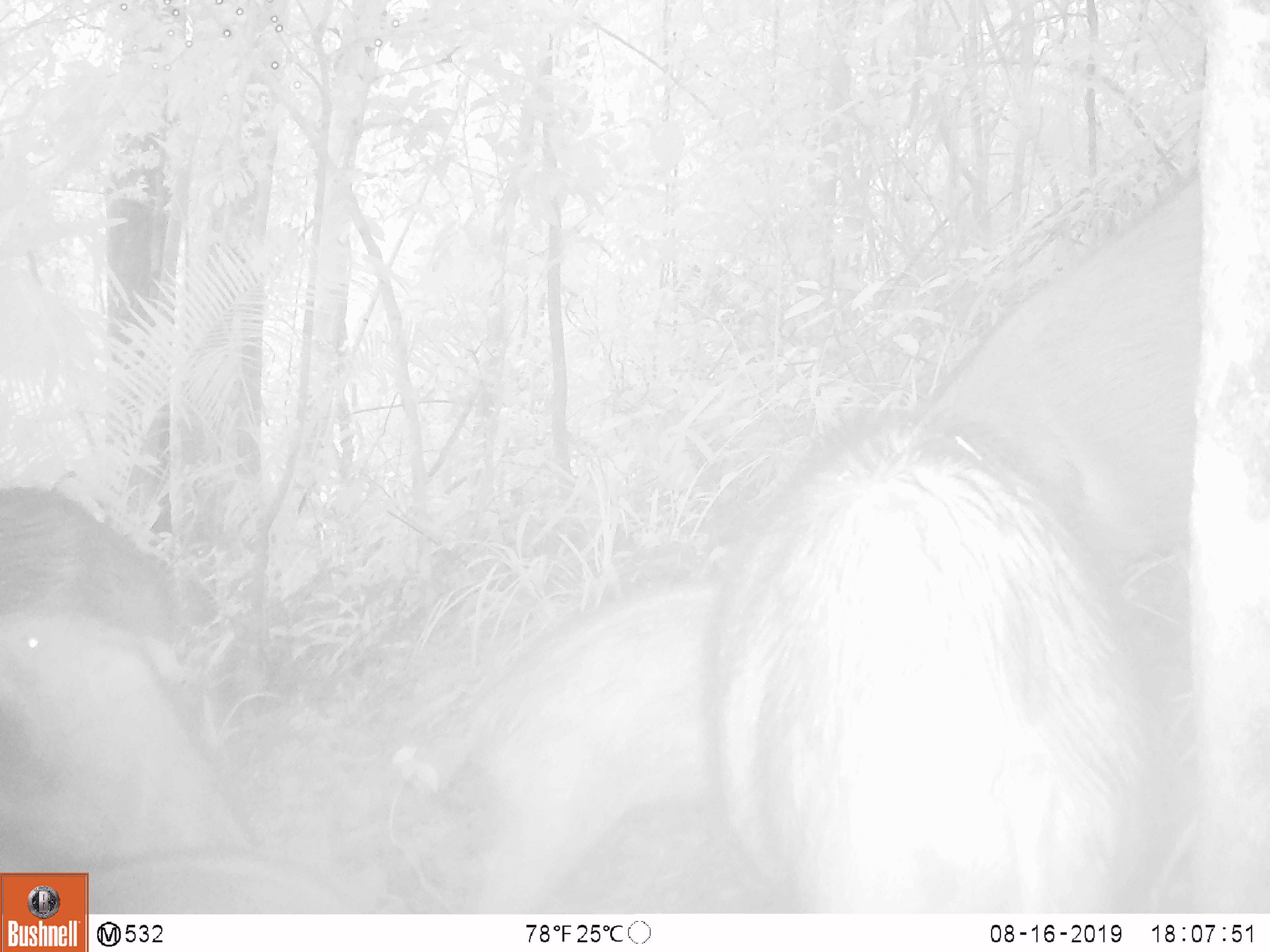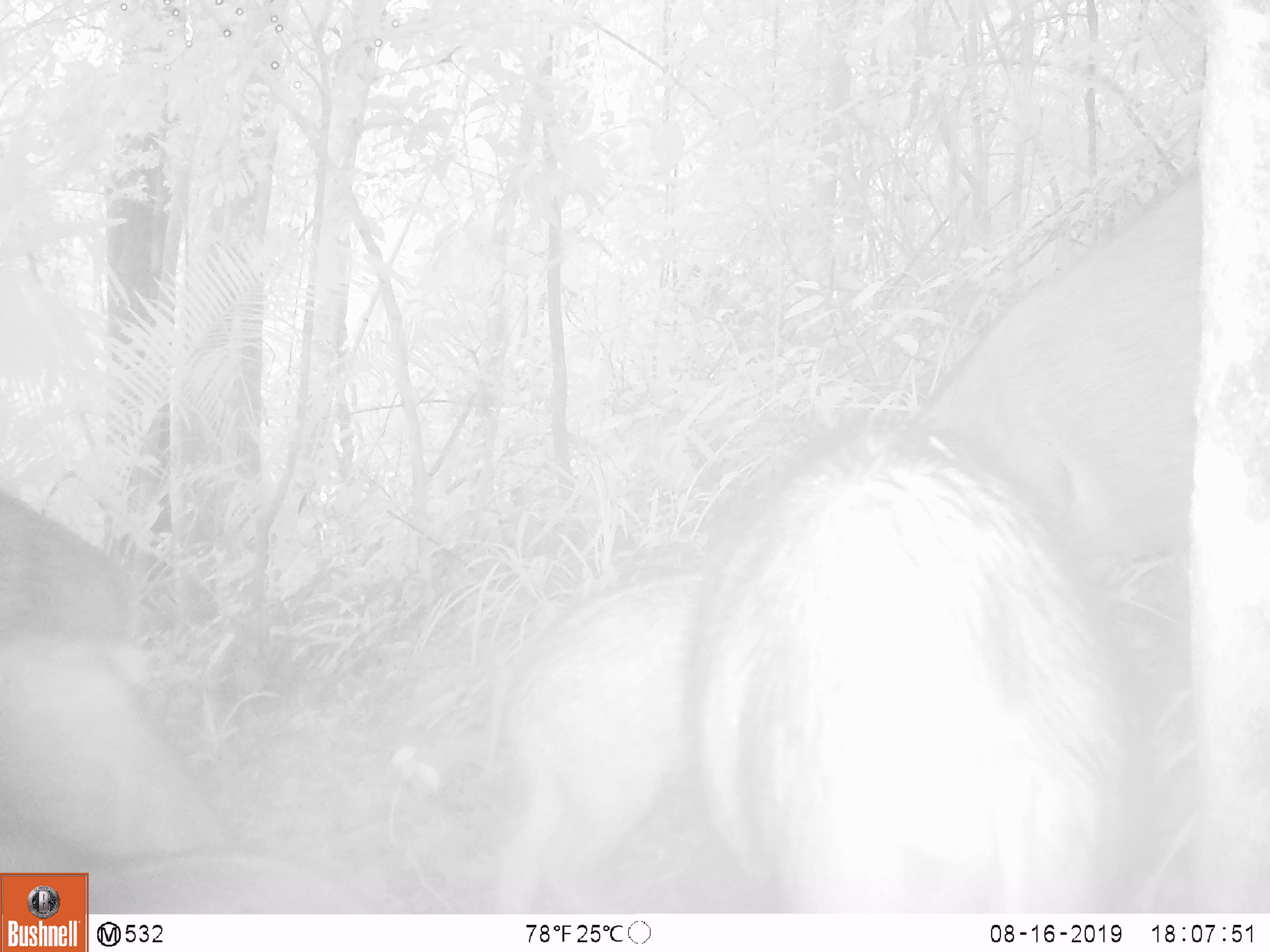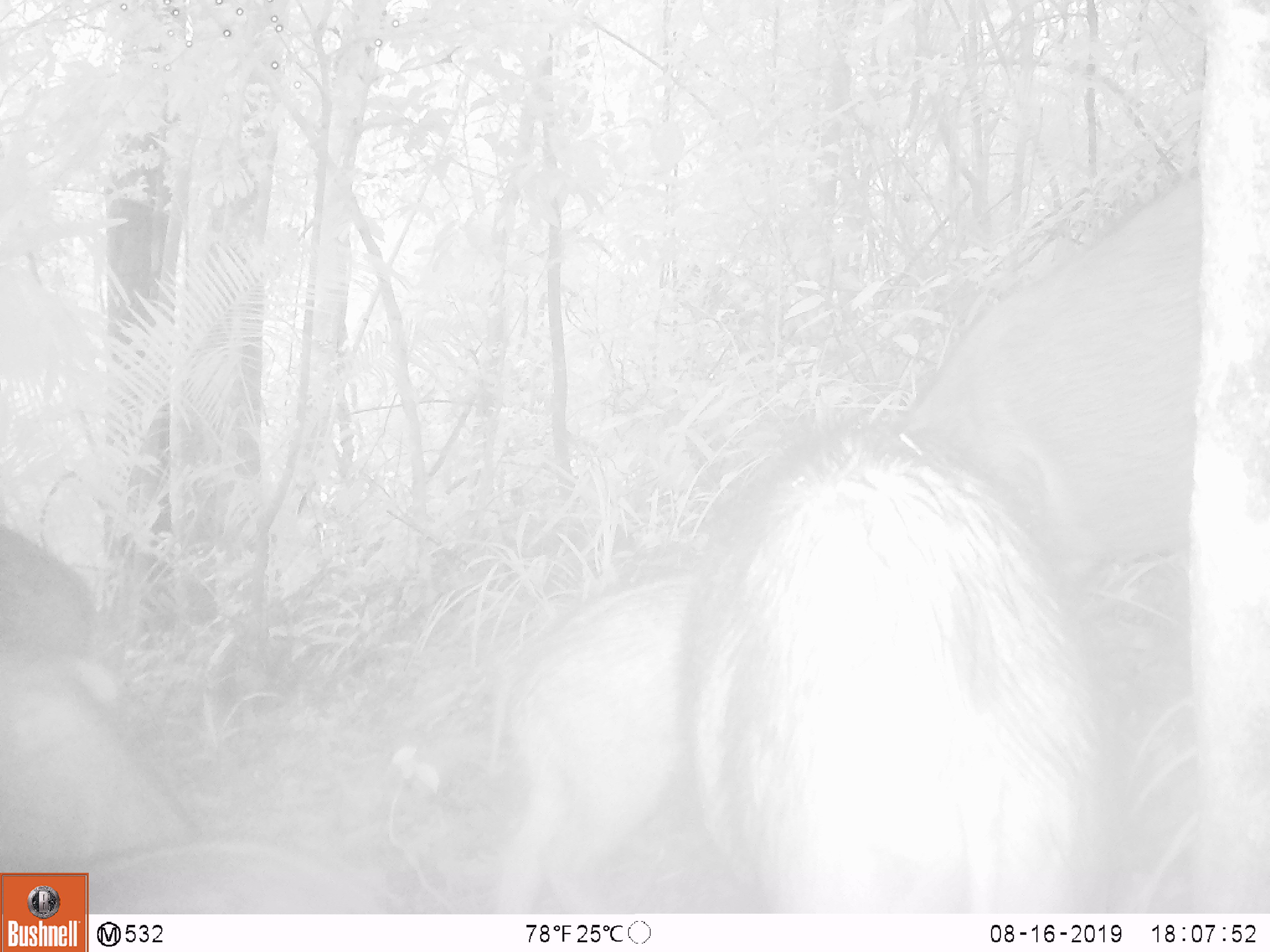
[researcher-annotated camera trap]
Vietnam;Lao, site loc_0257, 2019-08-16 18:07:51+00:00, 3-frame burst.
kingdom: Animalia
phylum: Chordata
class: Mammalia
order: Artiodactyla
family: Suidae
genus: Sus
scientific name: Sus scrofa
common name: eurasian wild pig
Eurasian wild pig (Sus scrofa). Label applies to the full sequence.